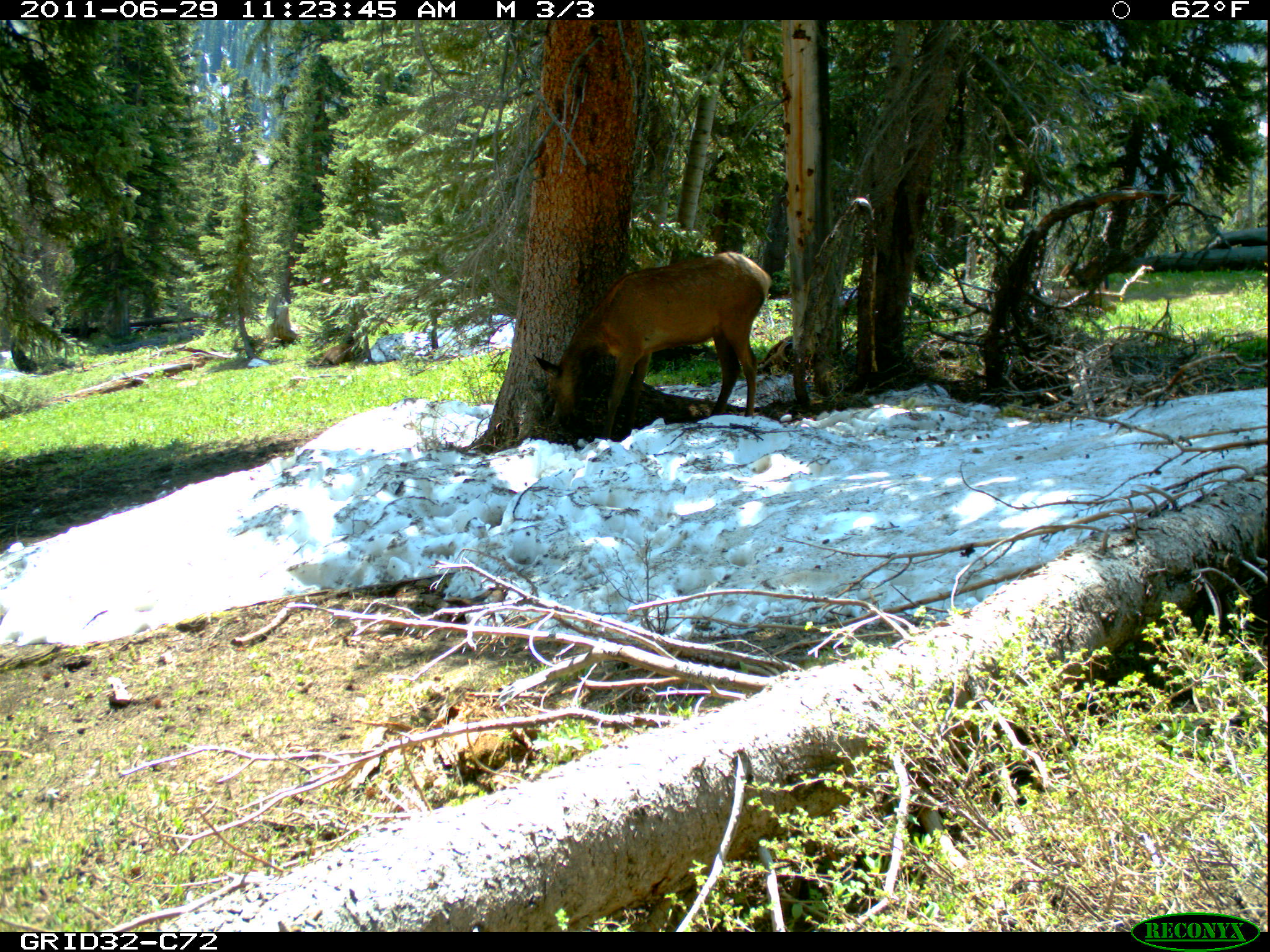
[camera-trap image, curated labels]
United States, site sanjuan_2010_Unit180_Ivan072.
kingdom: Animalia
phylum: Chordata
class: Mammalia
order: Artiodactyla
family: Cervidae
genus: Cervus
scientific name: Cervus elaphus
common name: red deer